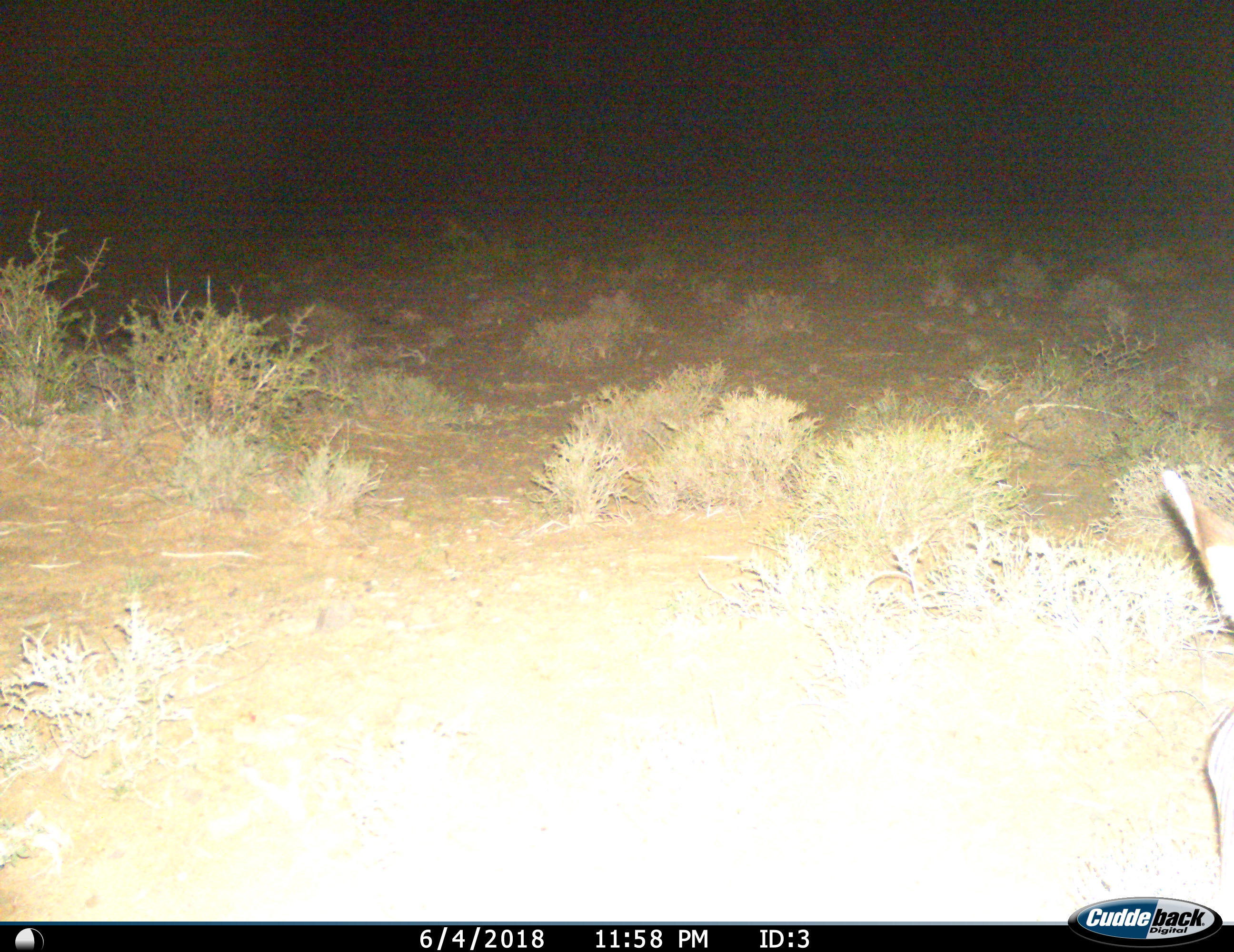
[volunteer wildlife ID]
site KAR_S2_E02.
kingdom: Animalia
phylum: Chordata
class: Mammalia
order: Artiodactyla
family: Bovidae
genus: Antidorcas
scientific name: Antidorcas marsupialis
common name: springbok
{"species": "springbok (Antidorcas marsupialis)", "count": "1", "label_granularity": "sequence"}